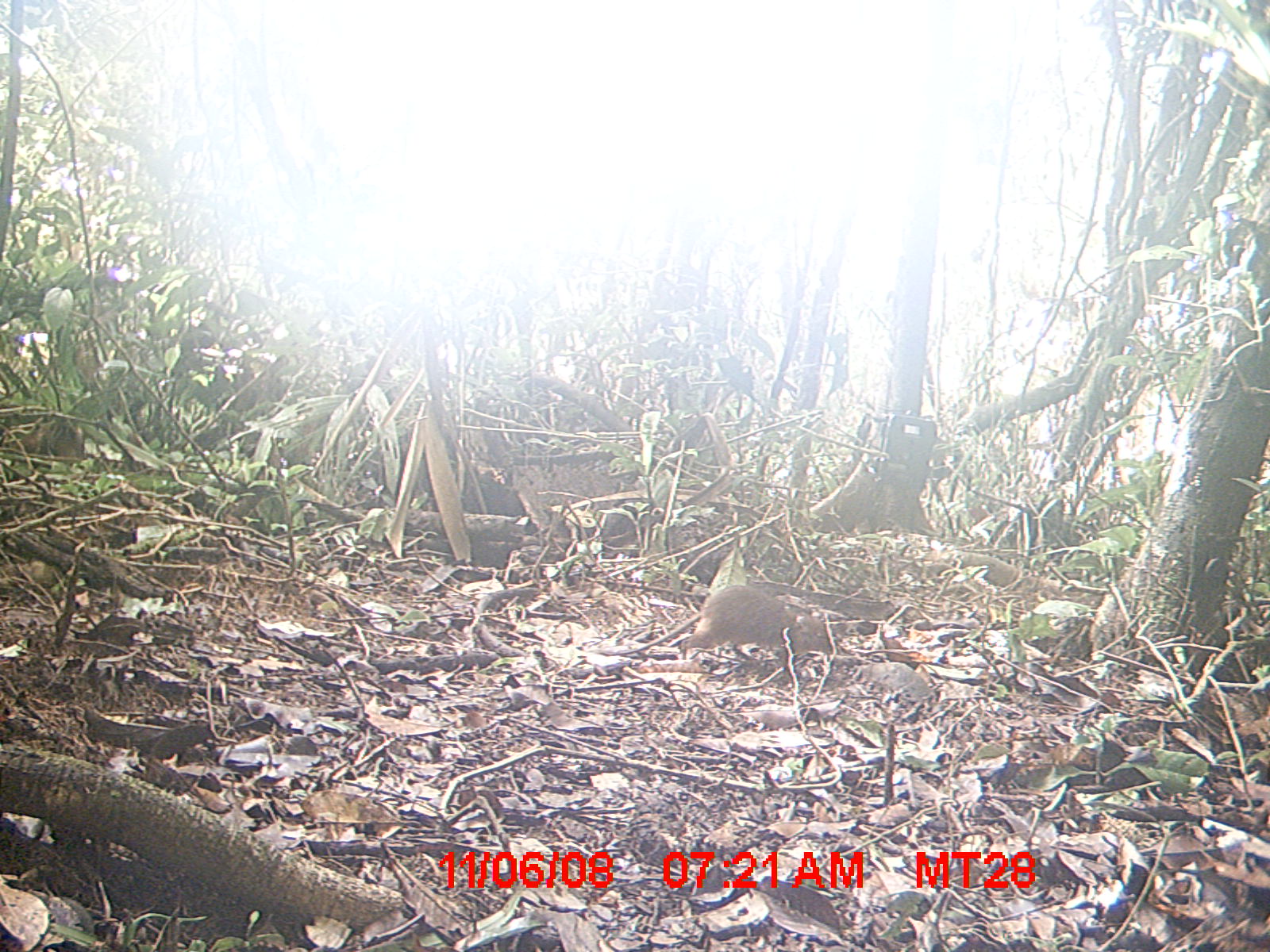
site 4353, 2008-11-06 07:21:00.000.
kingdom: Animalia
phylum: Chordata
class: Aves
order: Cuculiformes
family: Cuculidae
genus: Coua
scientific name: Coua serriana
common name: red-breasted coua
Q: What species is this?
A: Coua serriana (red-breasted coua).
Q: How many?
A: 3.